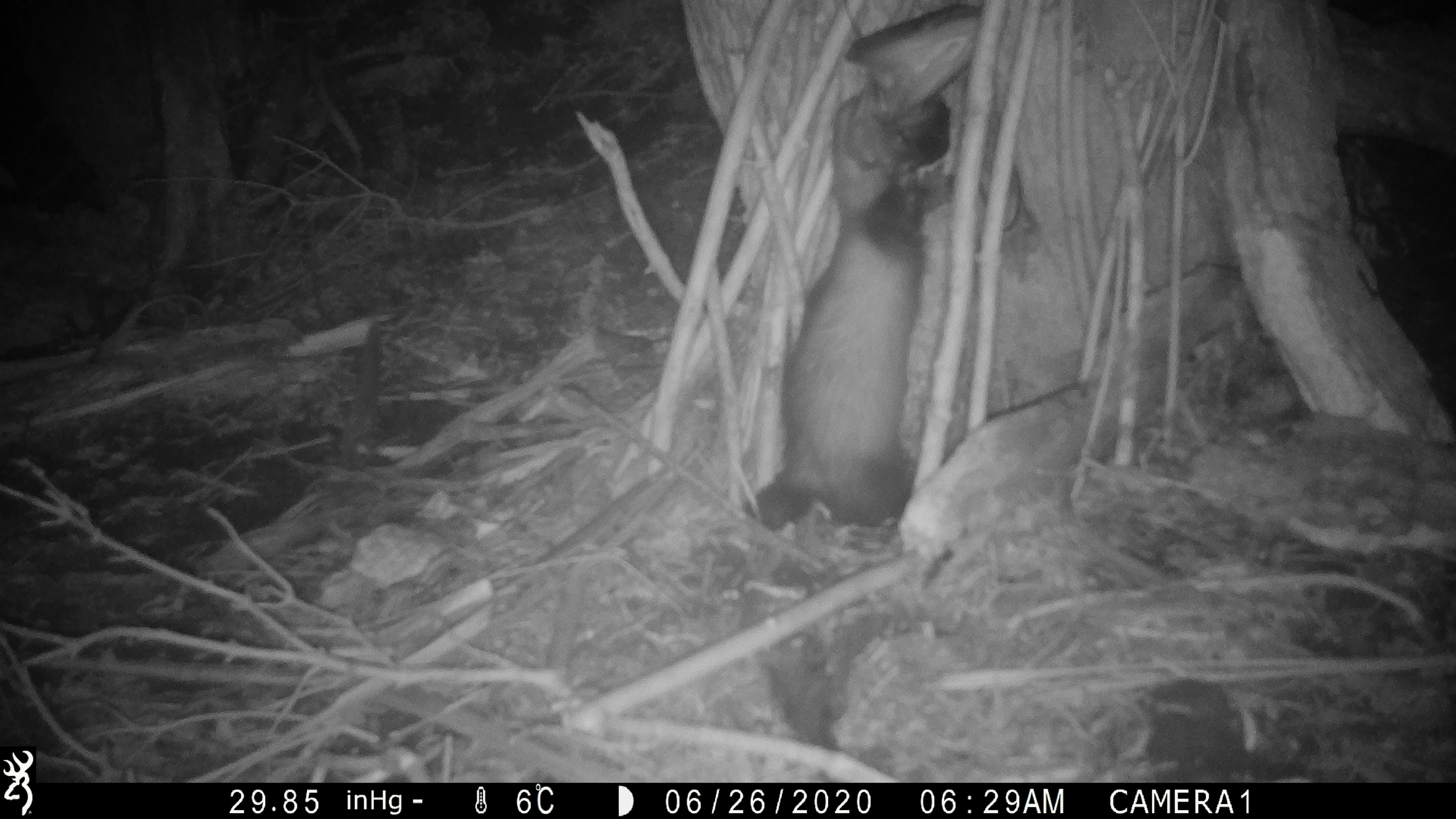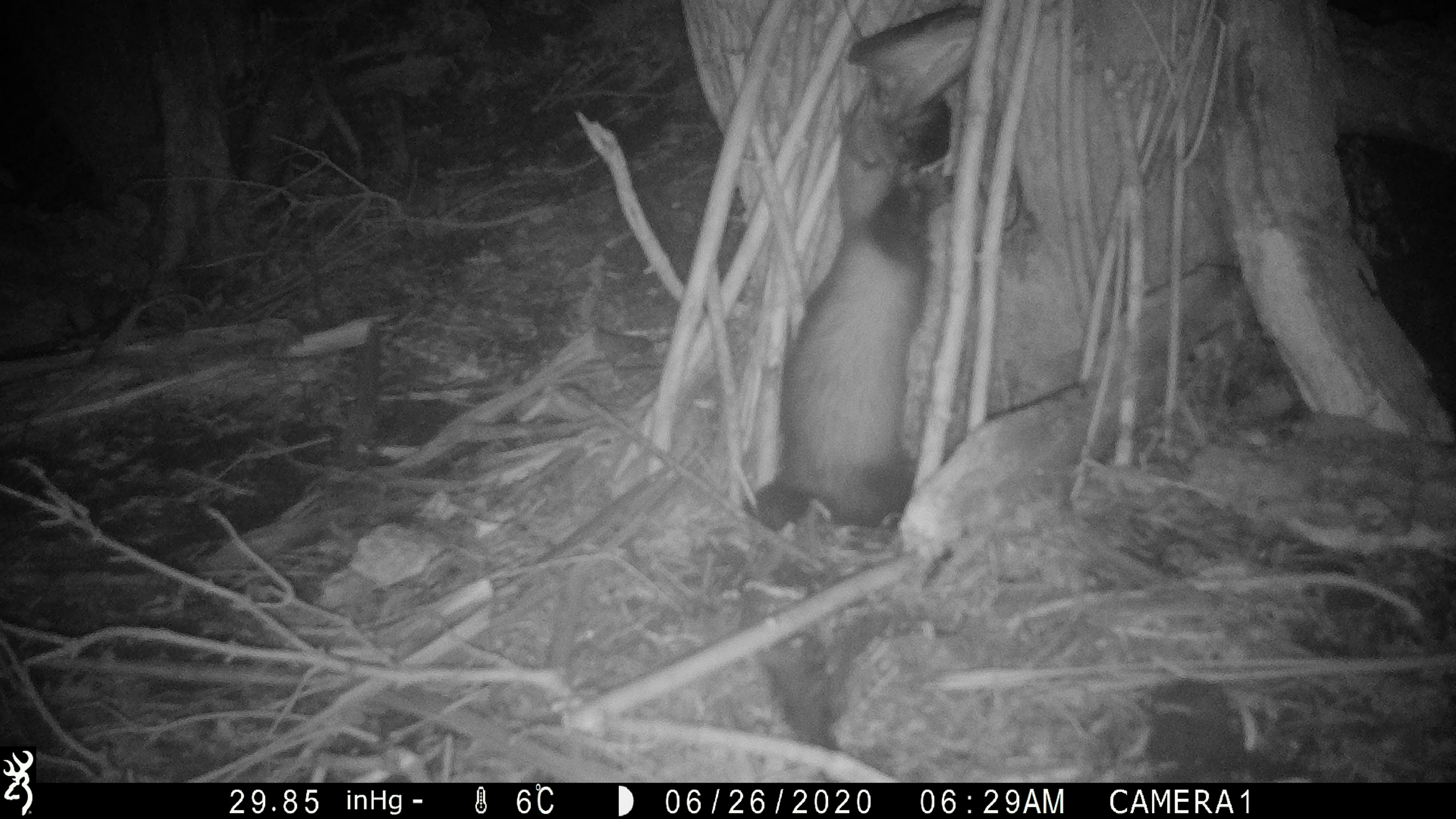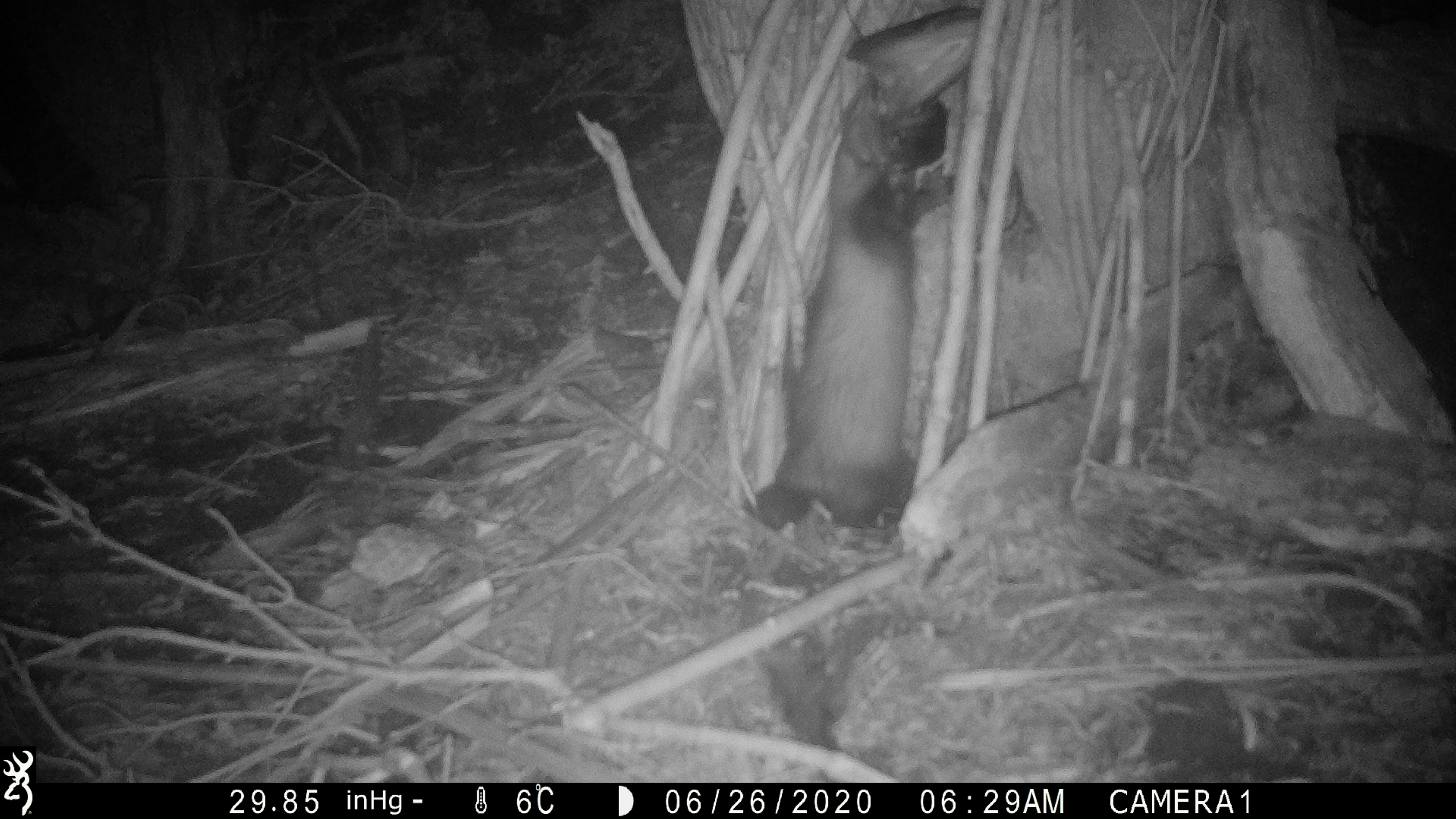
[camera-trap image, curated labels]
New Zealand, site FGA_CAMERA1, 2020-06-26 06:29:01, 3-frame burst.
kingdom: Animalia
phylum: Chordata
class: Mammalia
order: Carnivora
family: Mustelidae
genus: Mustela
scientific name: Mustela furo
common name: ferret